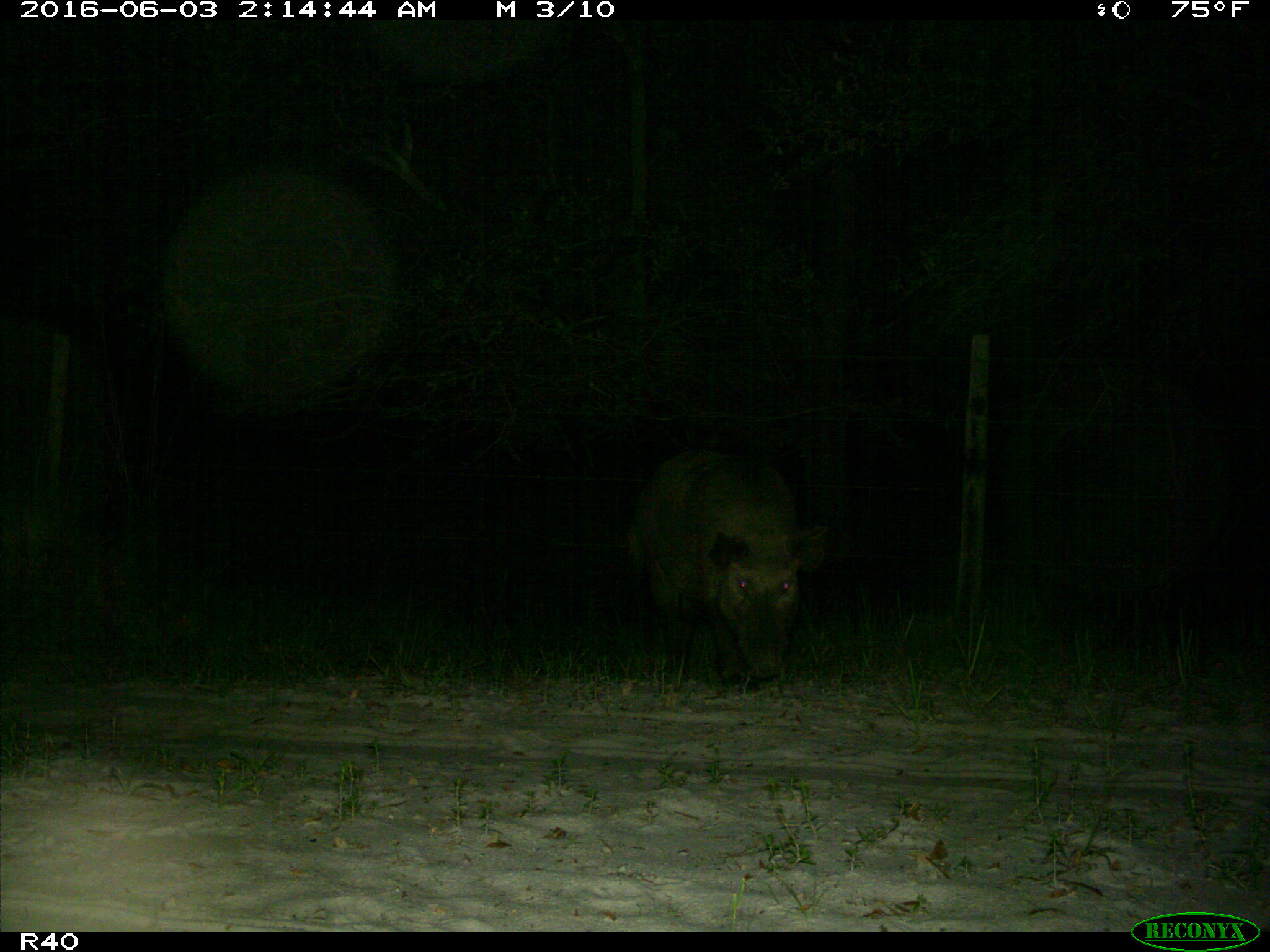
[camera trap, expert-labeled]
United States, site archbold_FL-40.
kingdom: Animalia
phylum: Chordata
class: Mammalia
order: Artiodactyla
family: Suidae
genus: Sus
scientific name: Sus scrofa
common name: wild boar